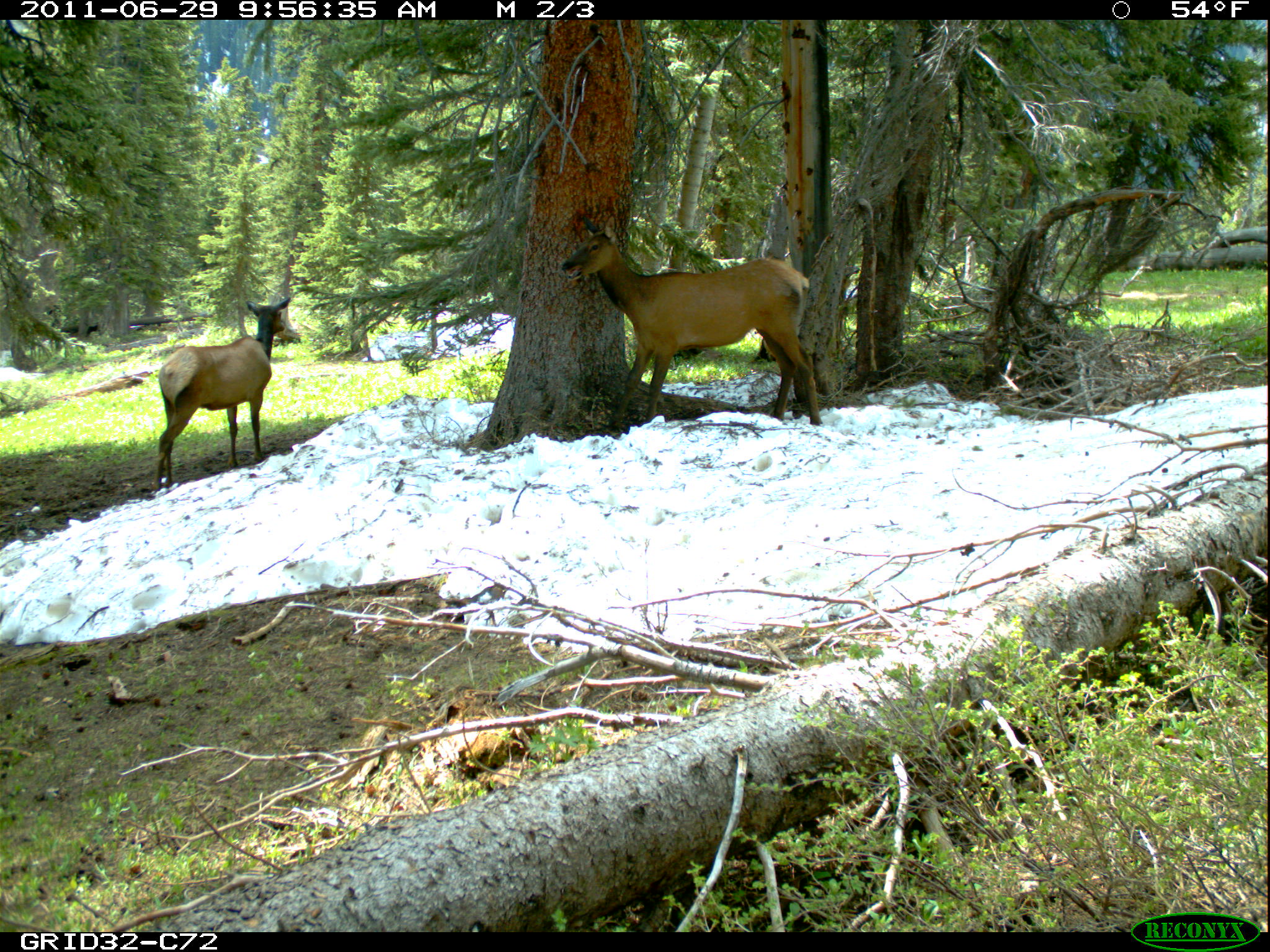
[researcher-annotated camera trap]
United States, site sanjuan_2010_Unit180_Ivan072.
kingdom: Animalia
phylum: Chordata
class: Mammalia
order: Artiodactyla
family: Cervidae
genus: Cervus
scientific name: Cervus elaphus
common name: red deer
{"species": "Cervus elaphus (red deer)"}